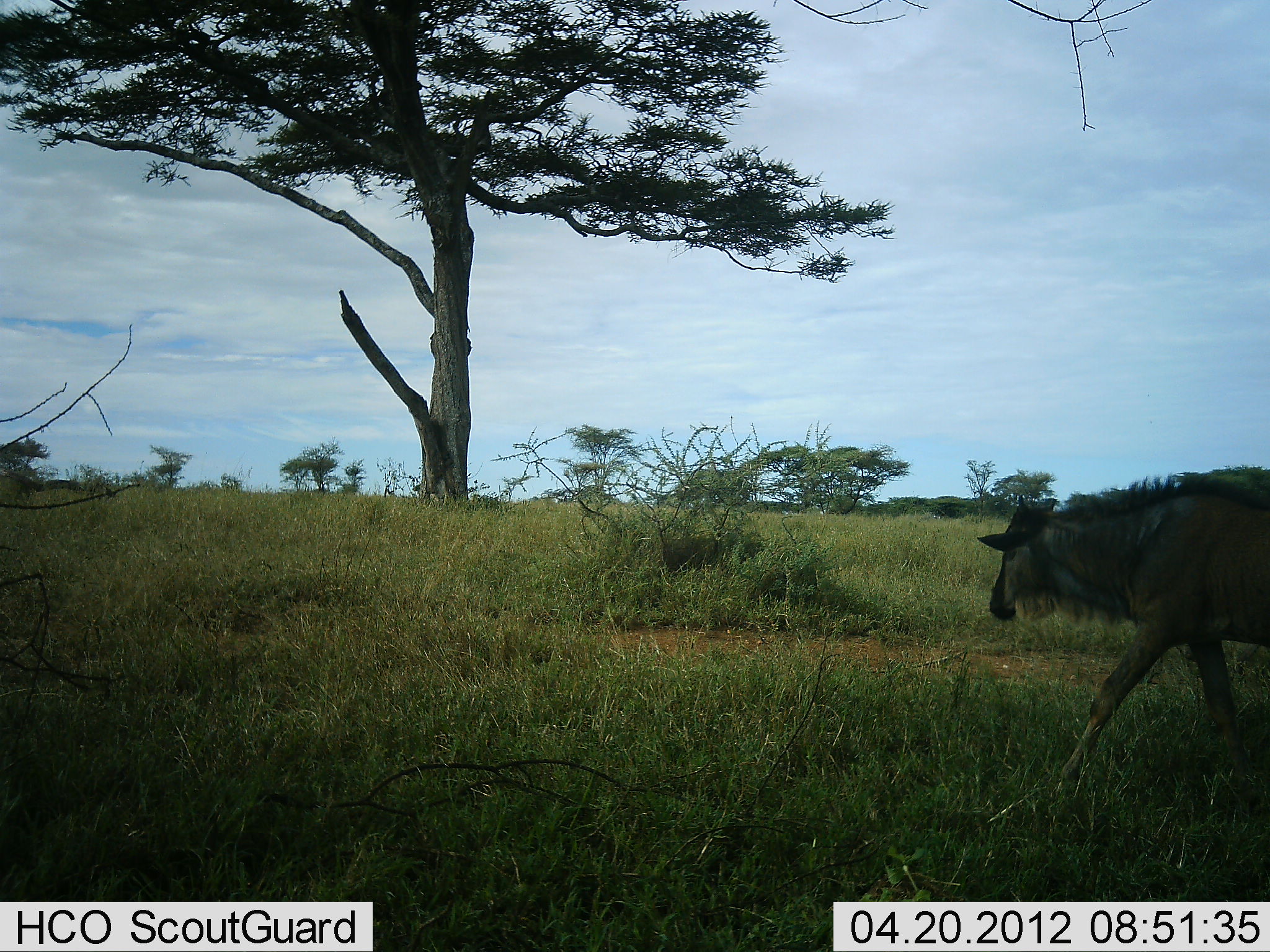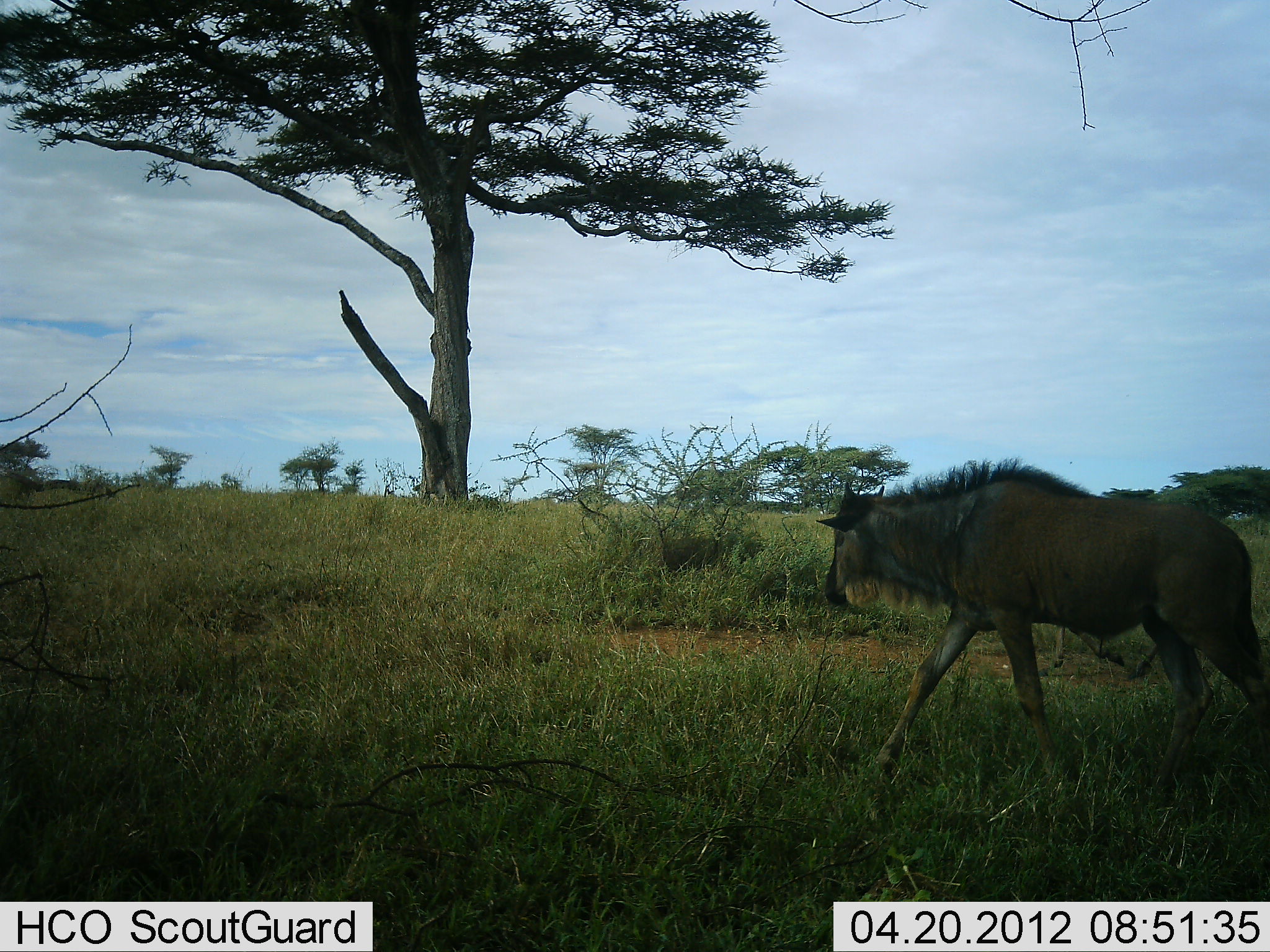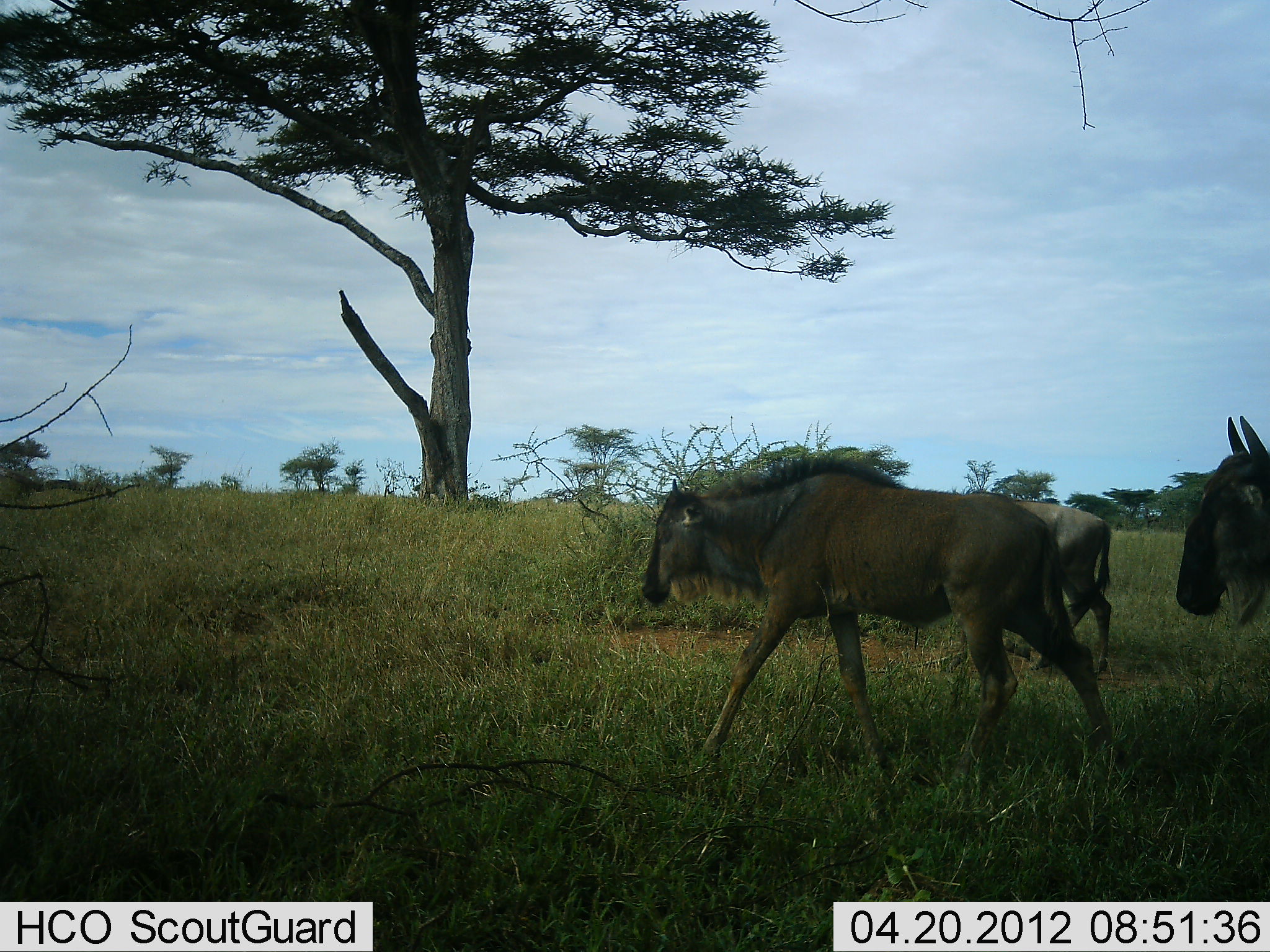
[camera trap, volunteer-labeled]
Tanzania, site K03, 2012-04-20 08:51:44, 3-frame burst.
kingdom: Animalia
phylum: Chordata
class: Mammalia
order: Artiodactyla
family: Bovidae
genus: Connochaetes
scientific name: Connochaetes taurinus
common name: blue wildebeest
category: wildebeest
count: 3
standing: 3%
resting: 0%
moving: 100%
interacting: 0%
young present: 31%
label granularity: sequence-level